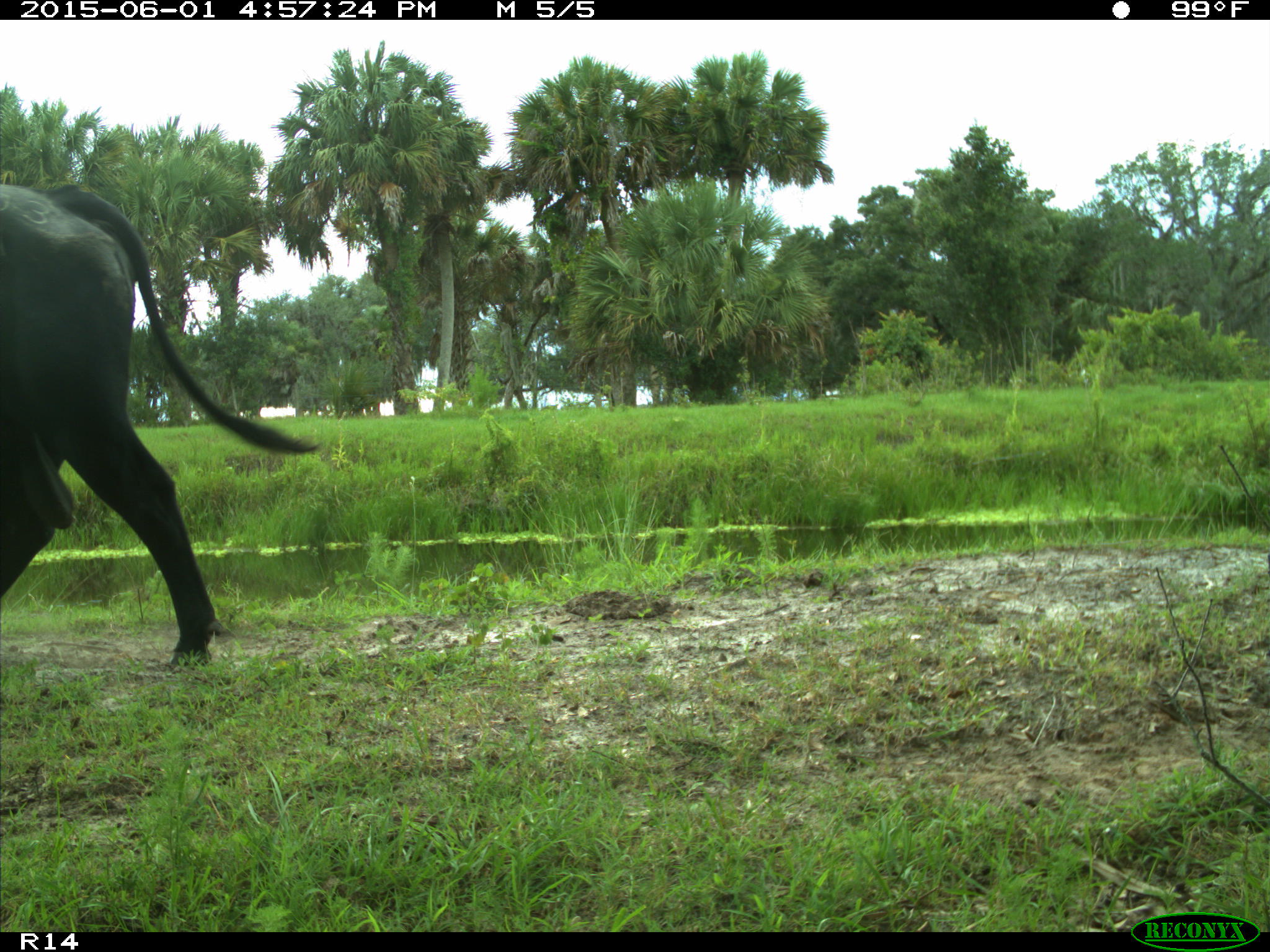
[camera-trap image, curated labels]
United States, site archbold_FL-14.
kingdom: Animalia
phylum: Chordata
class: Mammalia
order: Artiodactyla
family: Bovidae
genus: Bos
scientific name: Bos taurus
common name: domestic cow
Bos taurus (domestic cow).